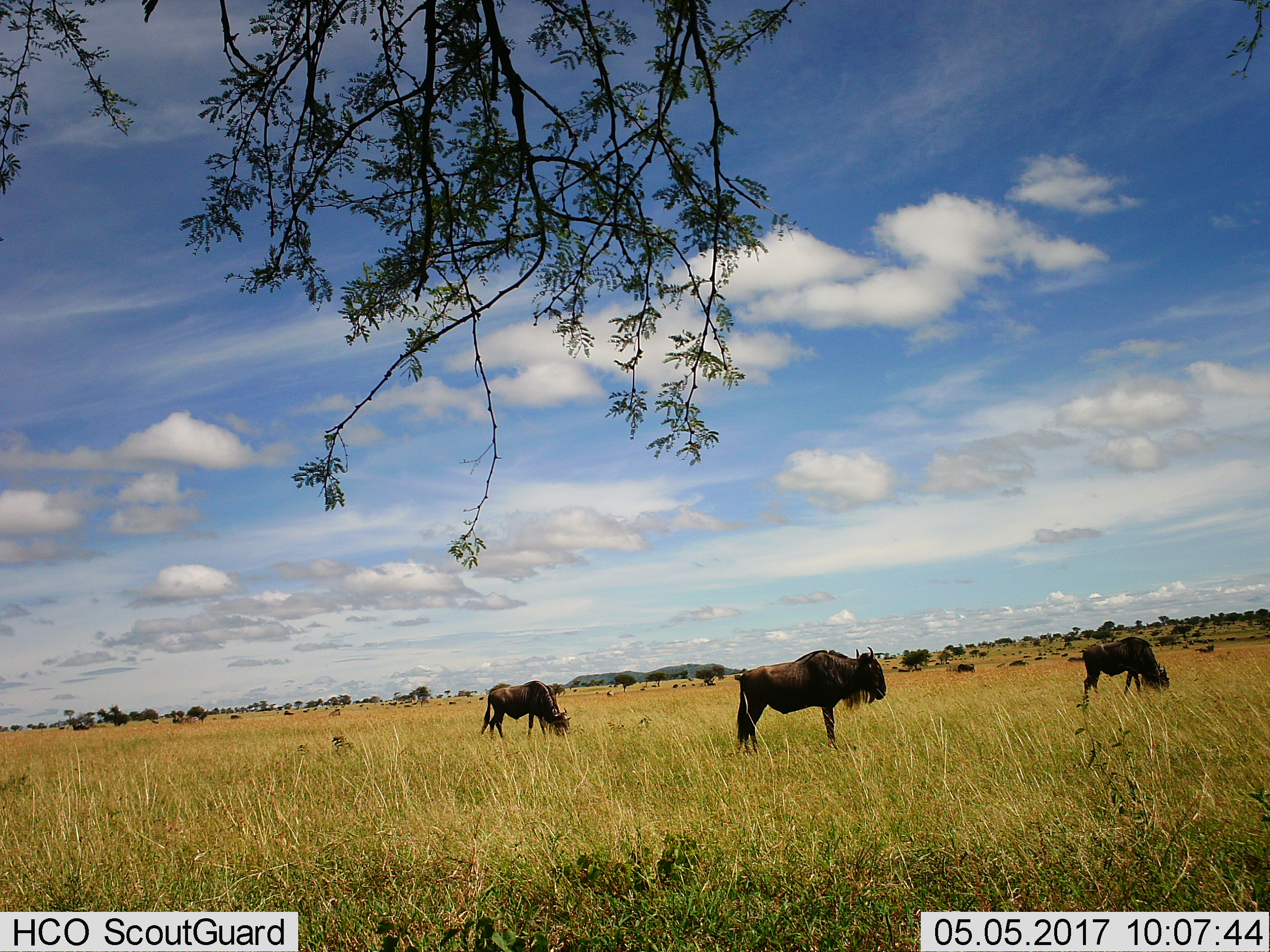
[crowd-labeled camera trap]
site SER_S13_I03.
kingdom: Animalia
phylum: Chordata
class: Mammalia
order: Artiodactyla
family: Bovidae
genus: Connochaetes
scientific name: Connochaetes taurinus taurinus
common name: blue wildebeest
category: wildebeestblue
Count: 4.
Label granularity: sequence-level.